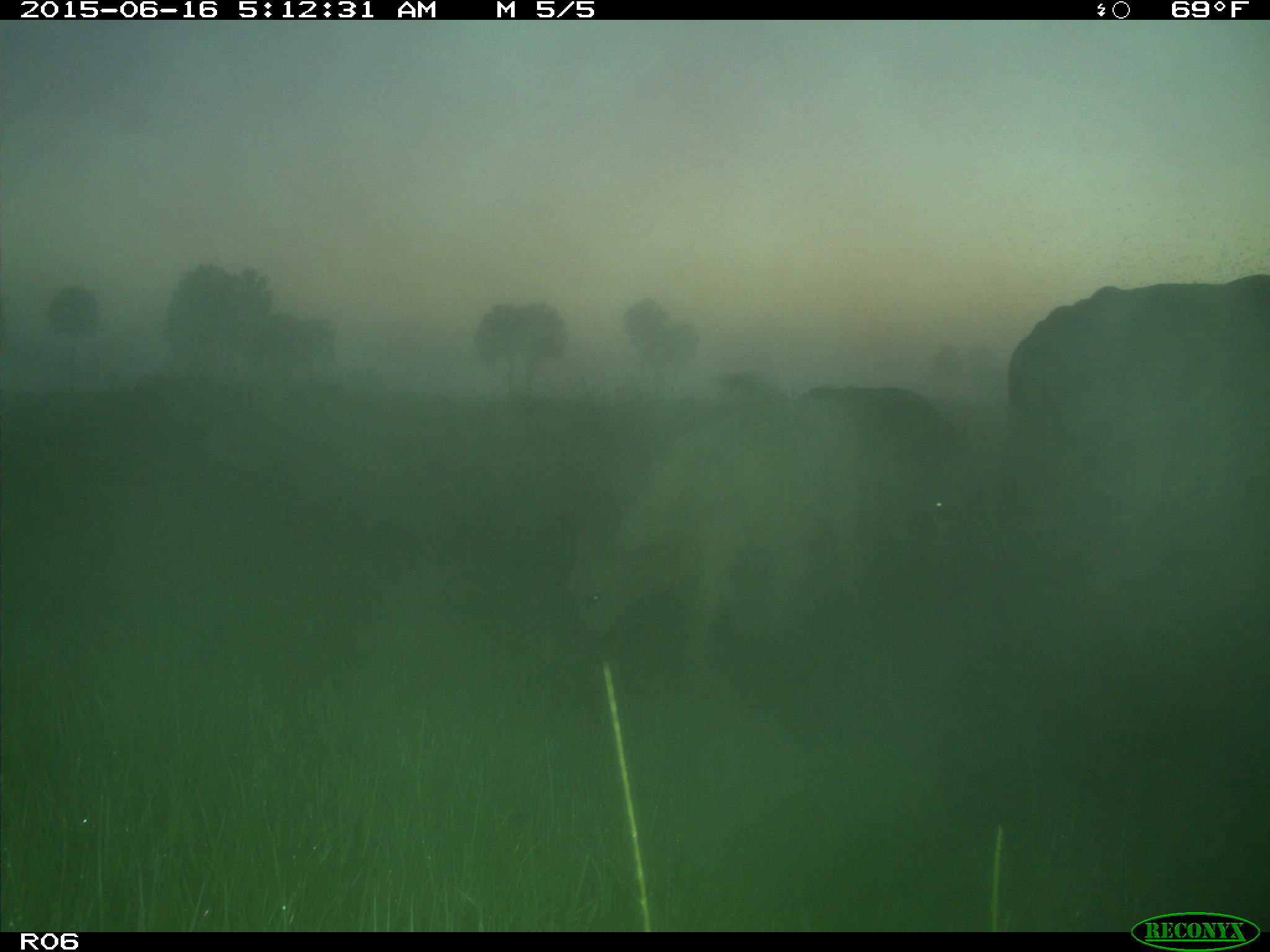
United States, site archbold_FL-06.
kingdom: Animalia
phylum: Chordata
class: Mammalia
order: Artiodactyla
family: Bovidae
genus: Bos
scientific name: Bos taurus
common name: domestic cow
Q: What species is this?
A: Bos taurus (domestic cow).